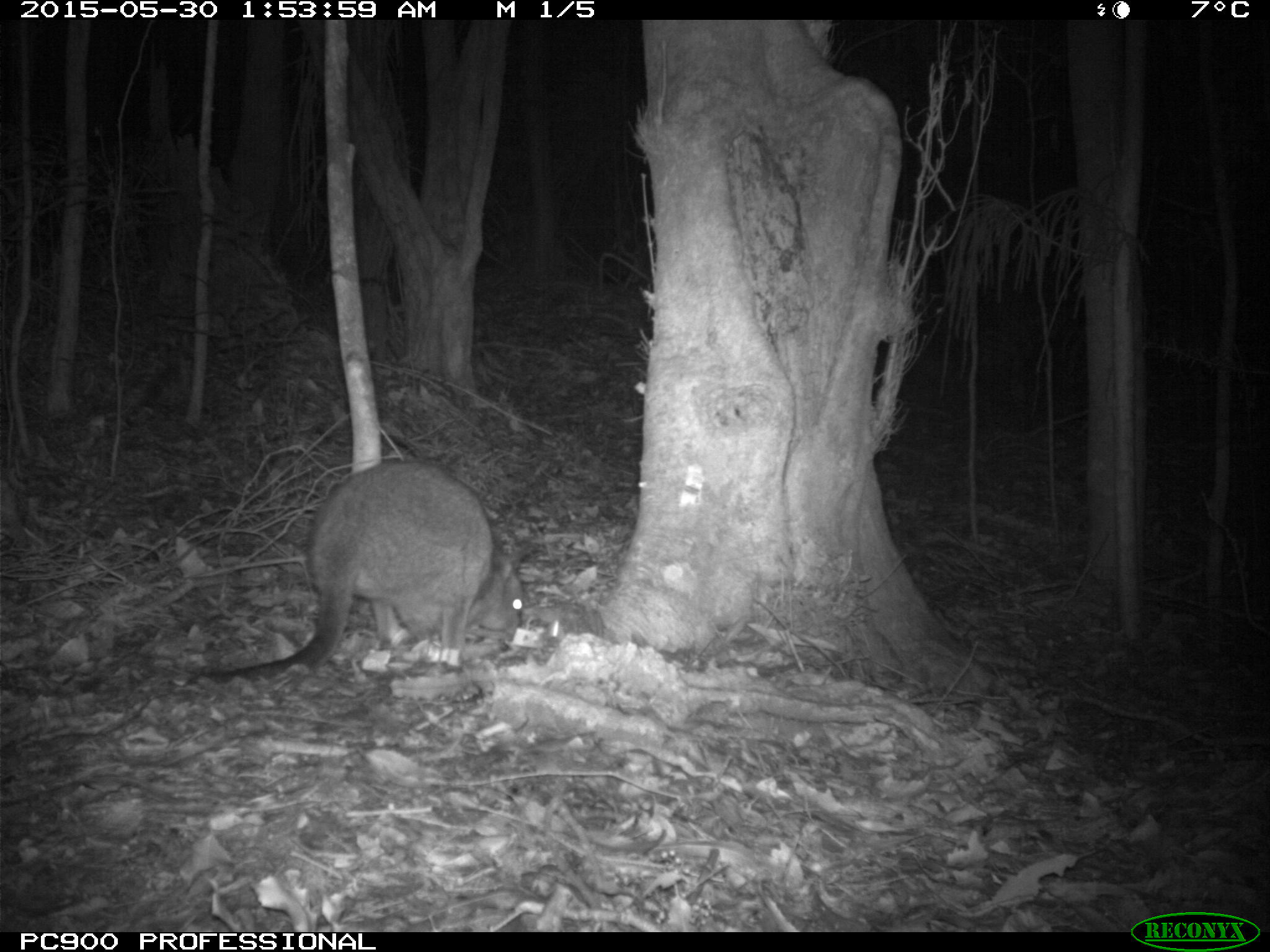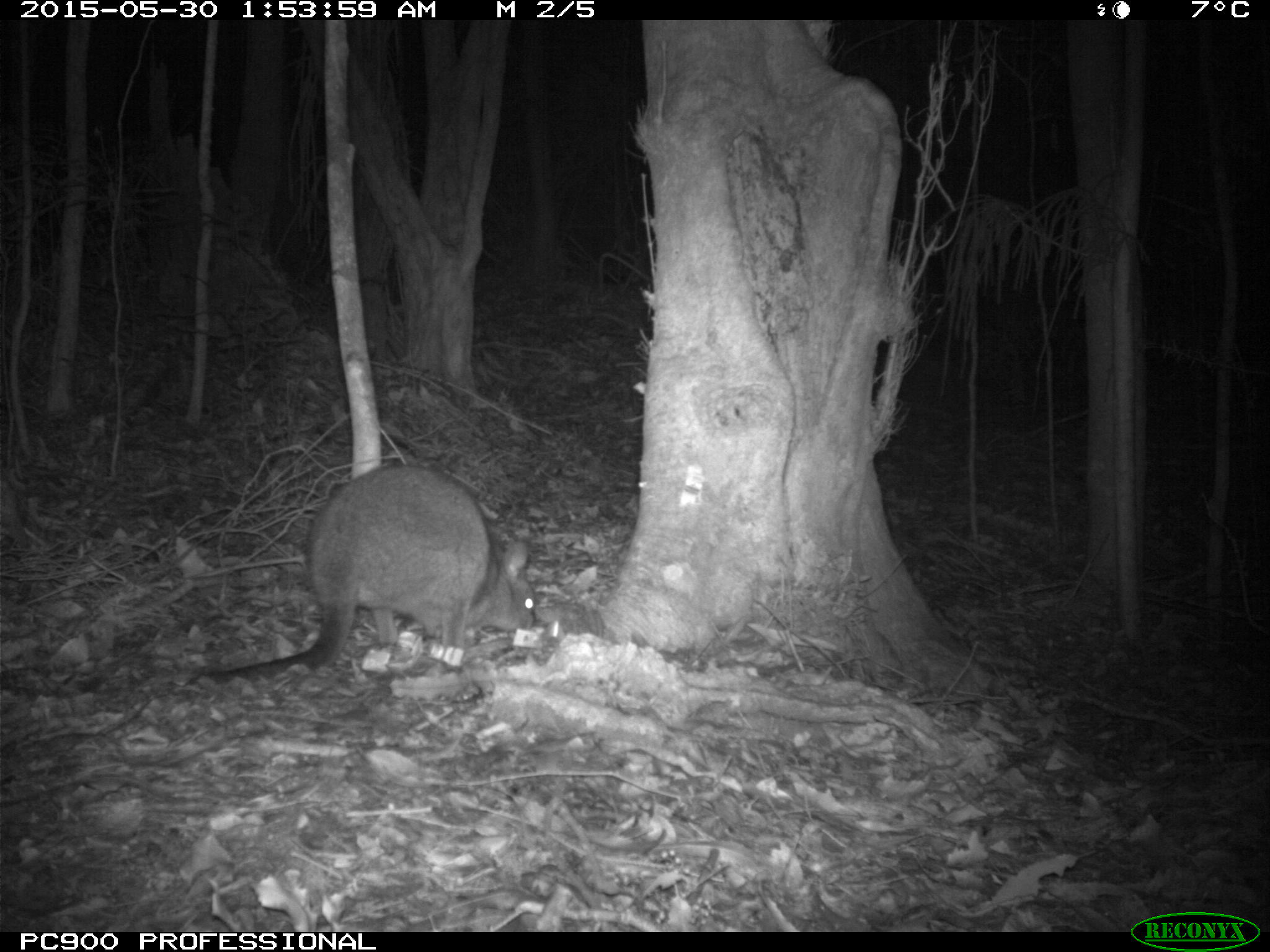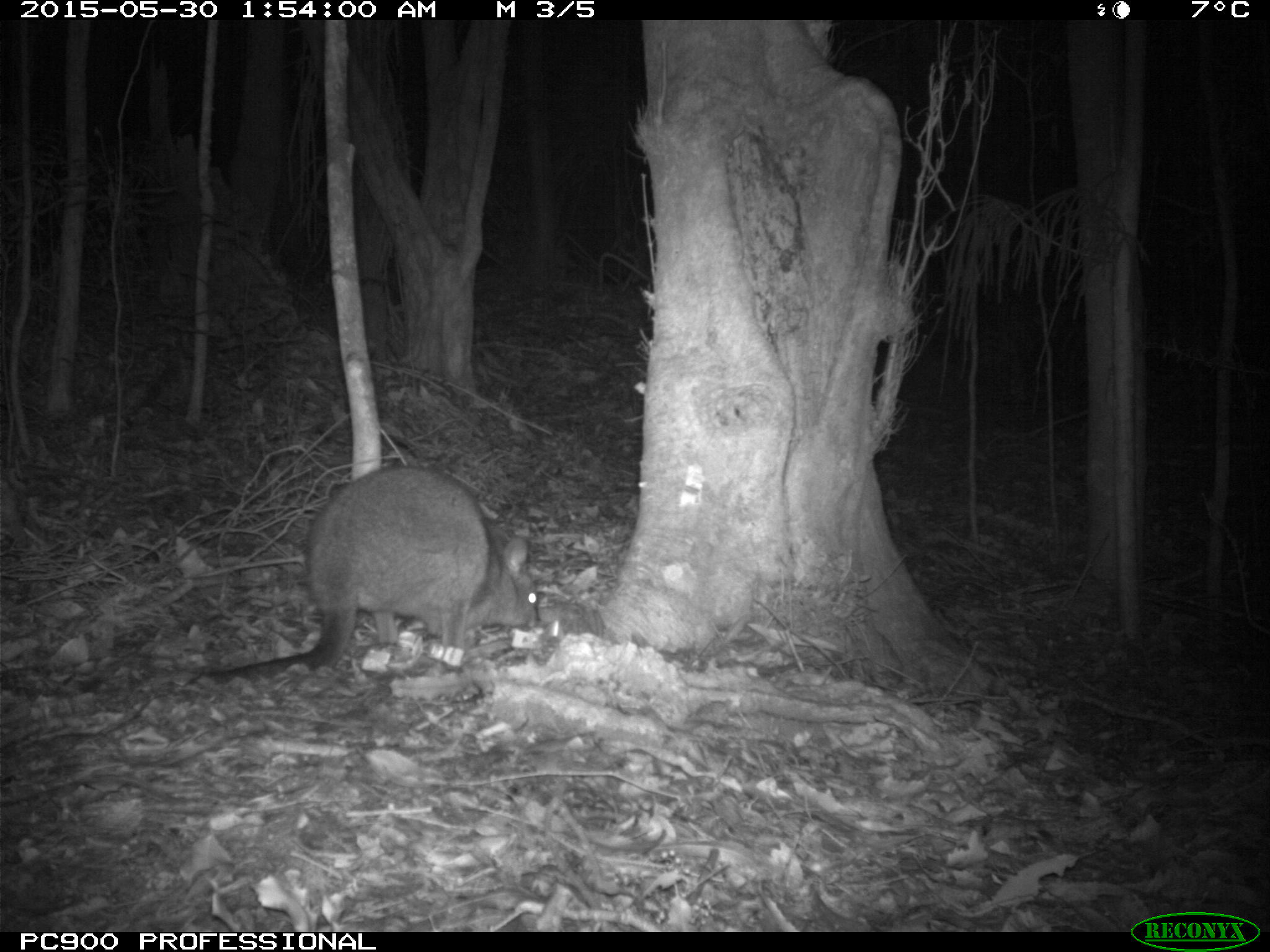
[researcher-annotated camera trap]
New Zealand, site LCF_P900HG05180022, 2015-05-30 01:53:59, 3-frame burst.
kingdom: Animalia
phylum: Chordata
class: Mammalia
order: Diprotodontia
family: Macropodidae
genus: Notamacropus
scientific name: Notamacropus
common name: wallaby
Wallaby (Notamacropus).